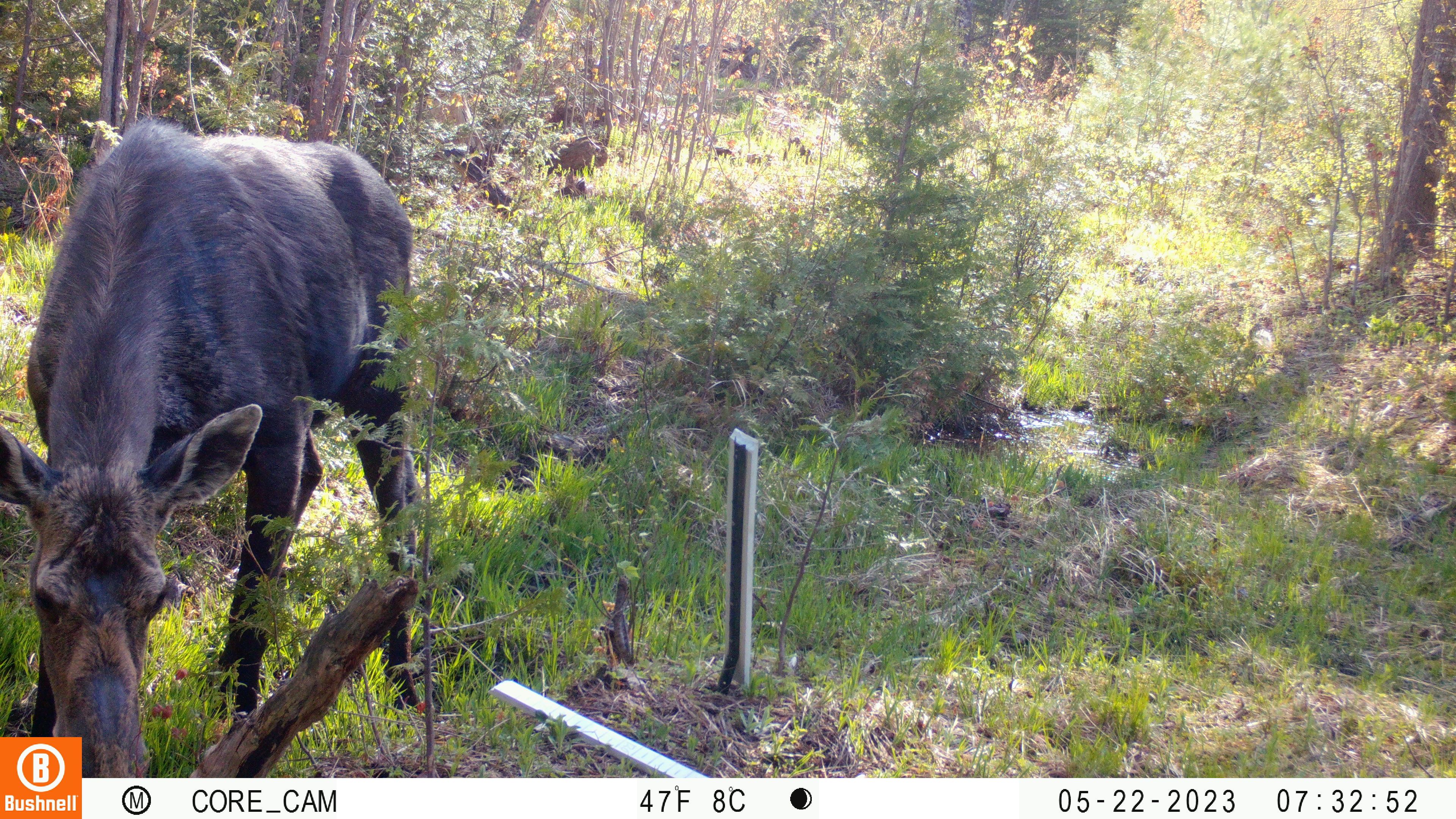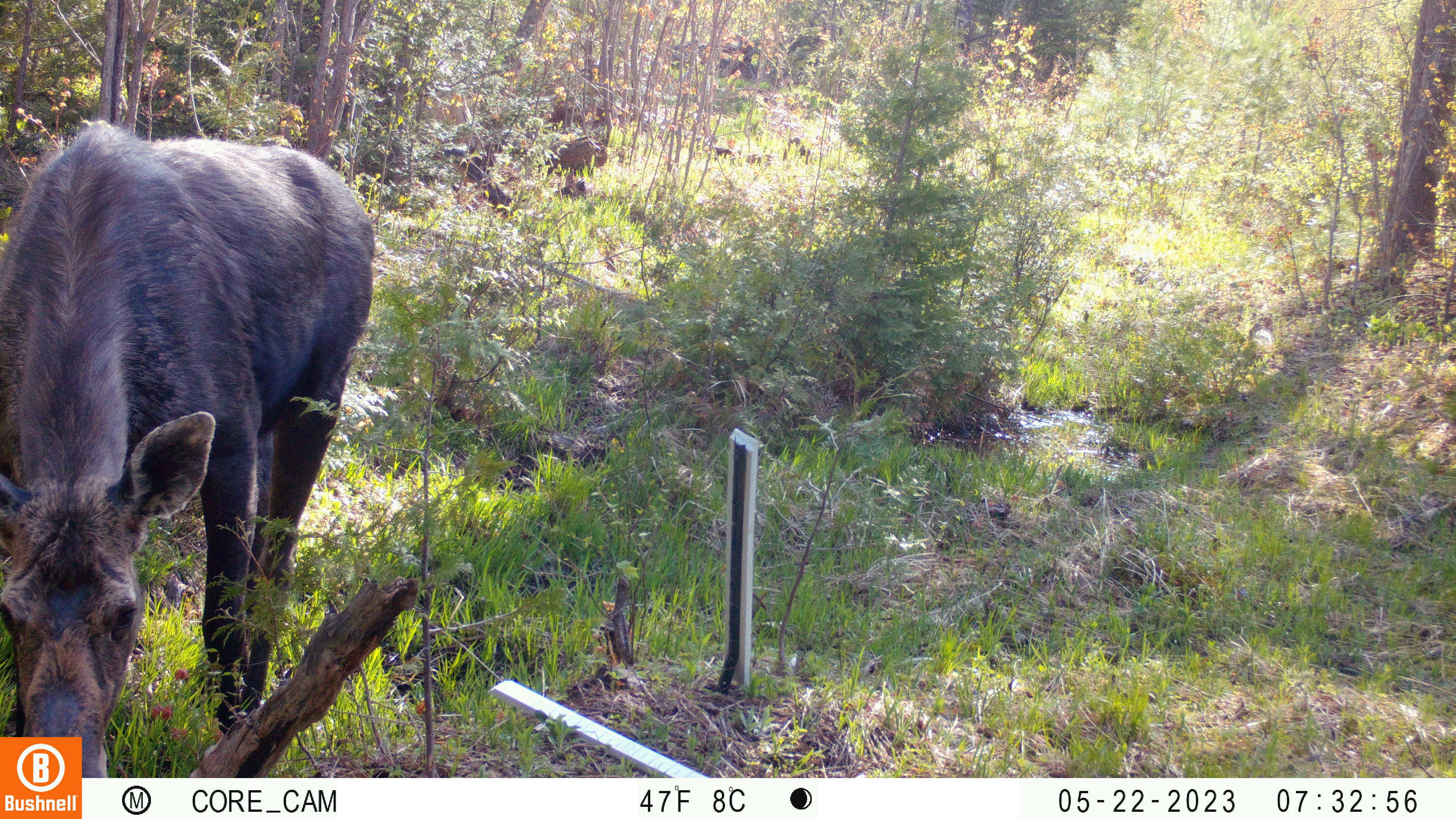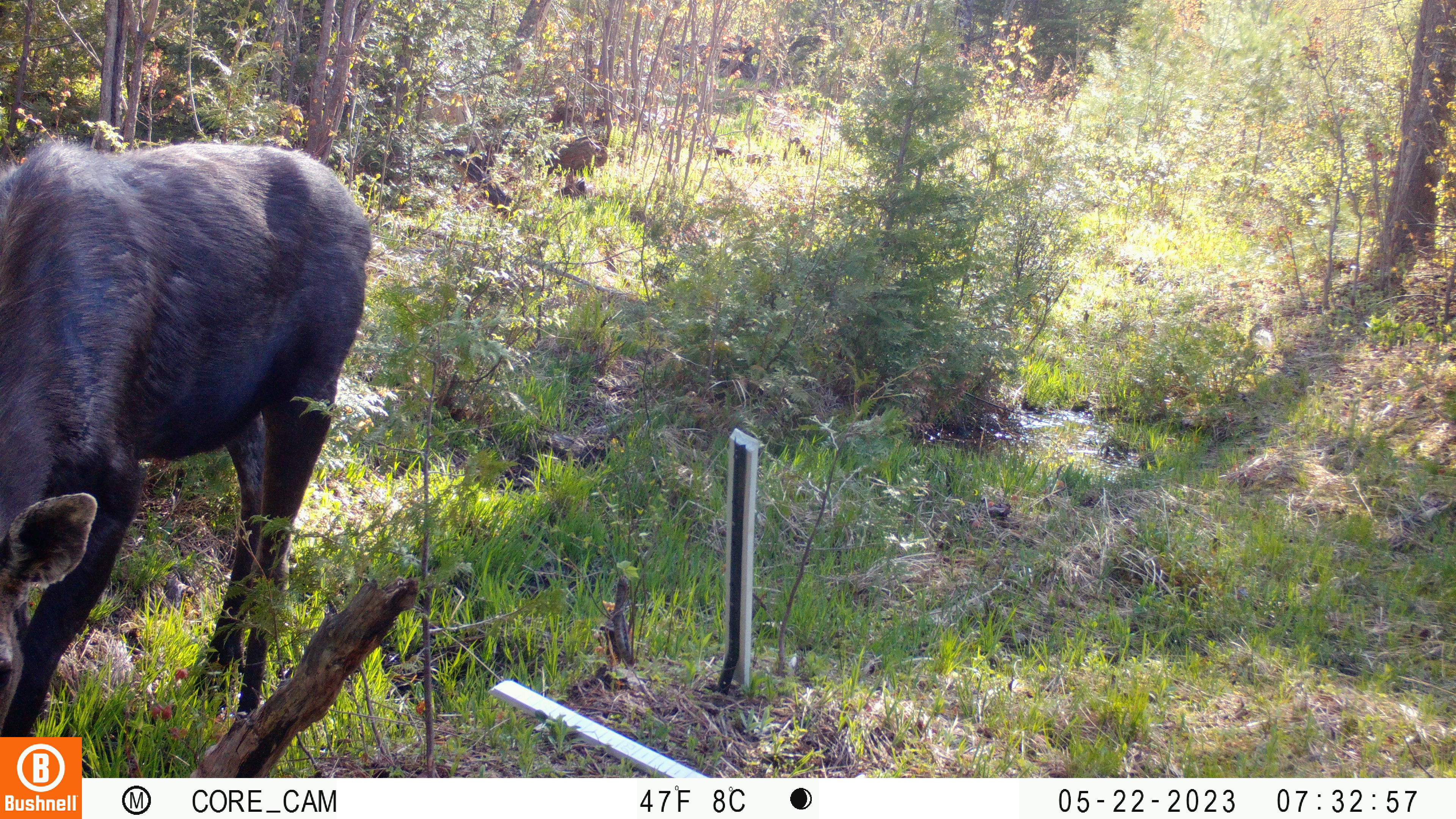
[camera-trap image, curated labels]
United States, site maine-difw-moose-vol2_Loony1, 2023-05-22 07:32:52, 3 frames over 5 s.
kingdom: Animalia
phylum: Chordata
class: Mammalia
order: Artiodactyla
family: Cervidae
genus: Alces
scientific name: Alces alces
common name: moose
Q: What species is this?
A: Moose (Alces alces).